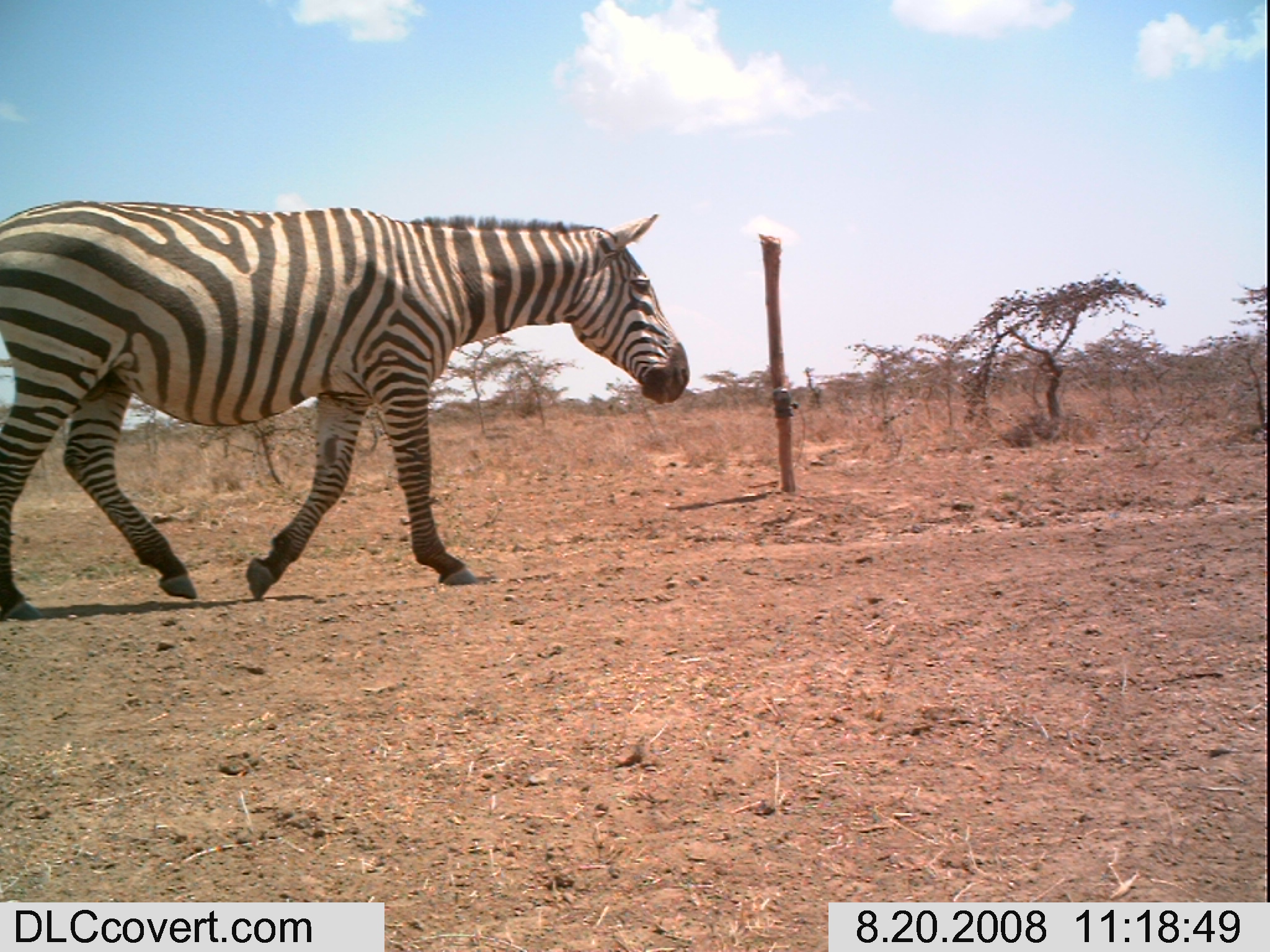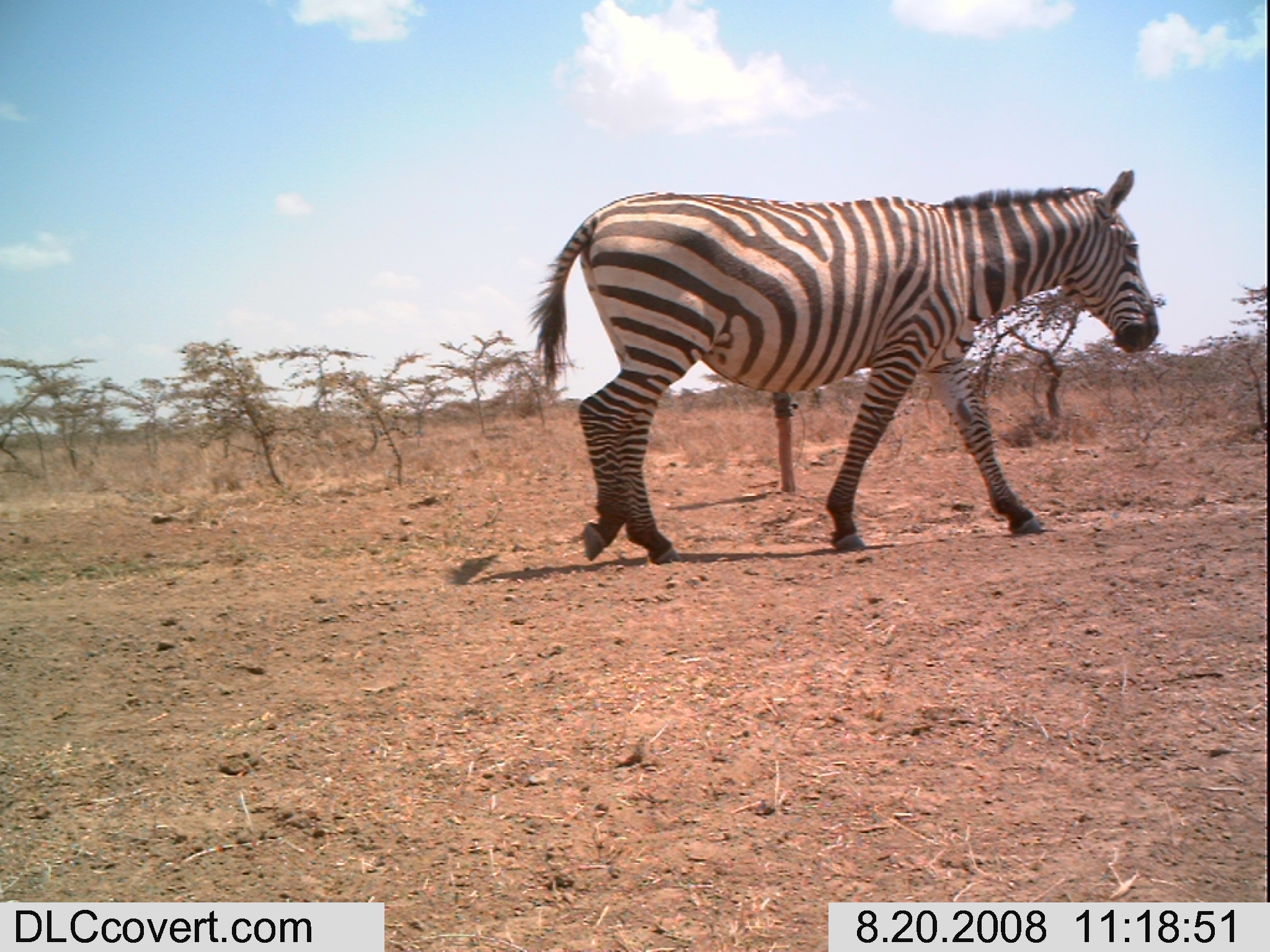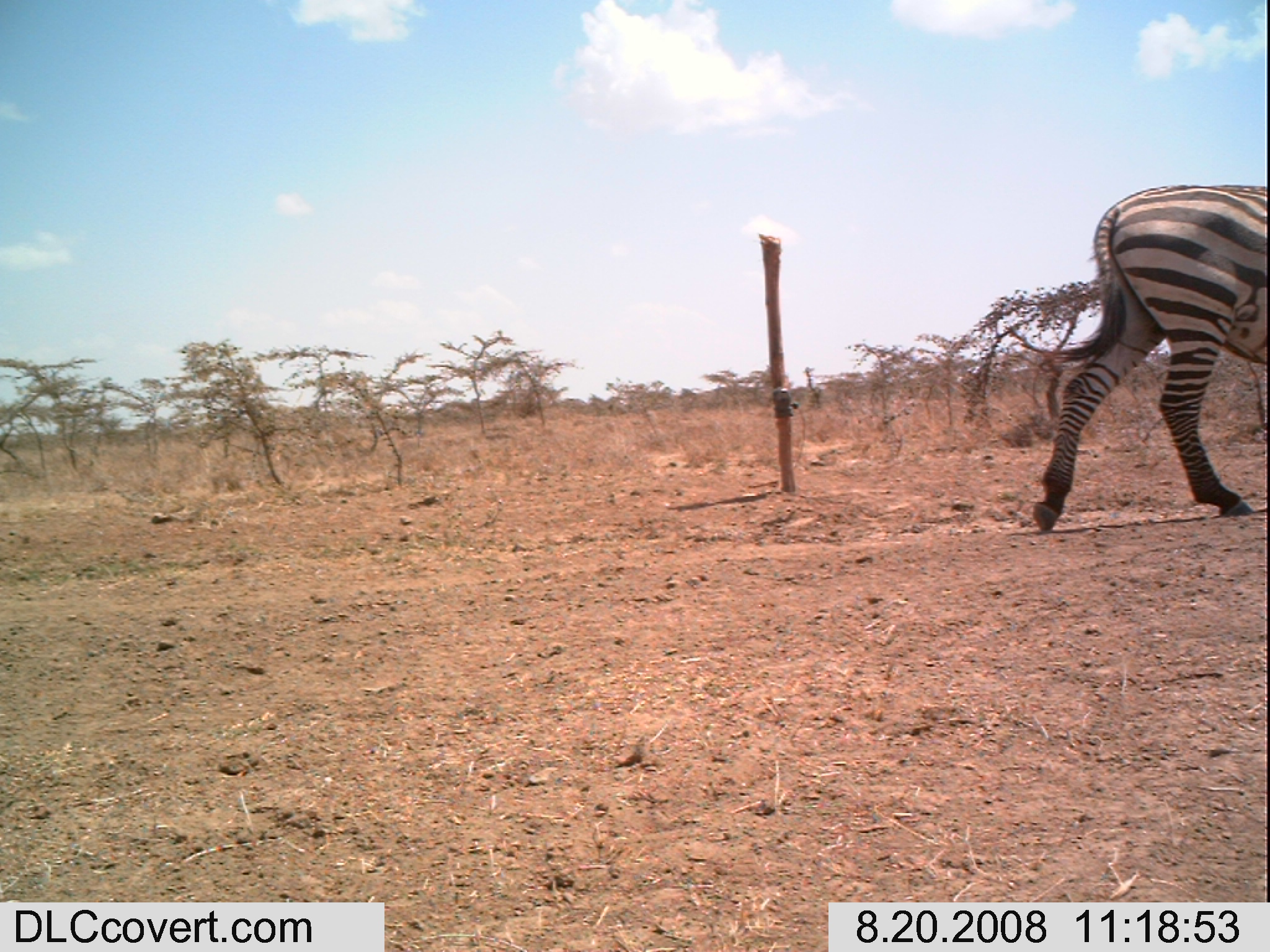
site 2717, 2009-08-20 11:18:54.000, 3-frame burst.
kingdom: Animalia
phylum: Chordata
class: Mammalia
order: Perissodactyla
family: Equidae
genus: Equus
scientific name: Equus quagga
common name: plains zebra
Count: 1.